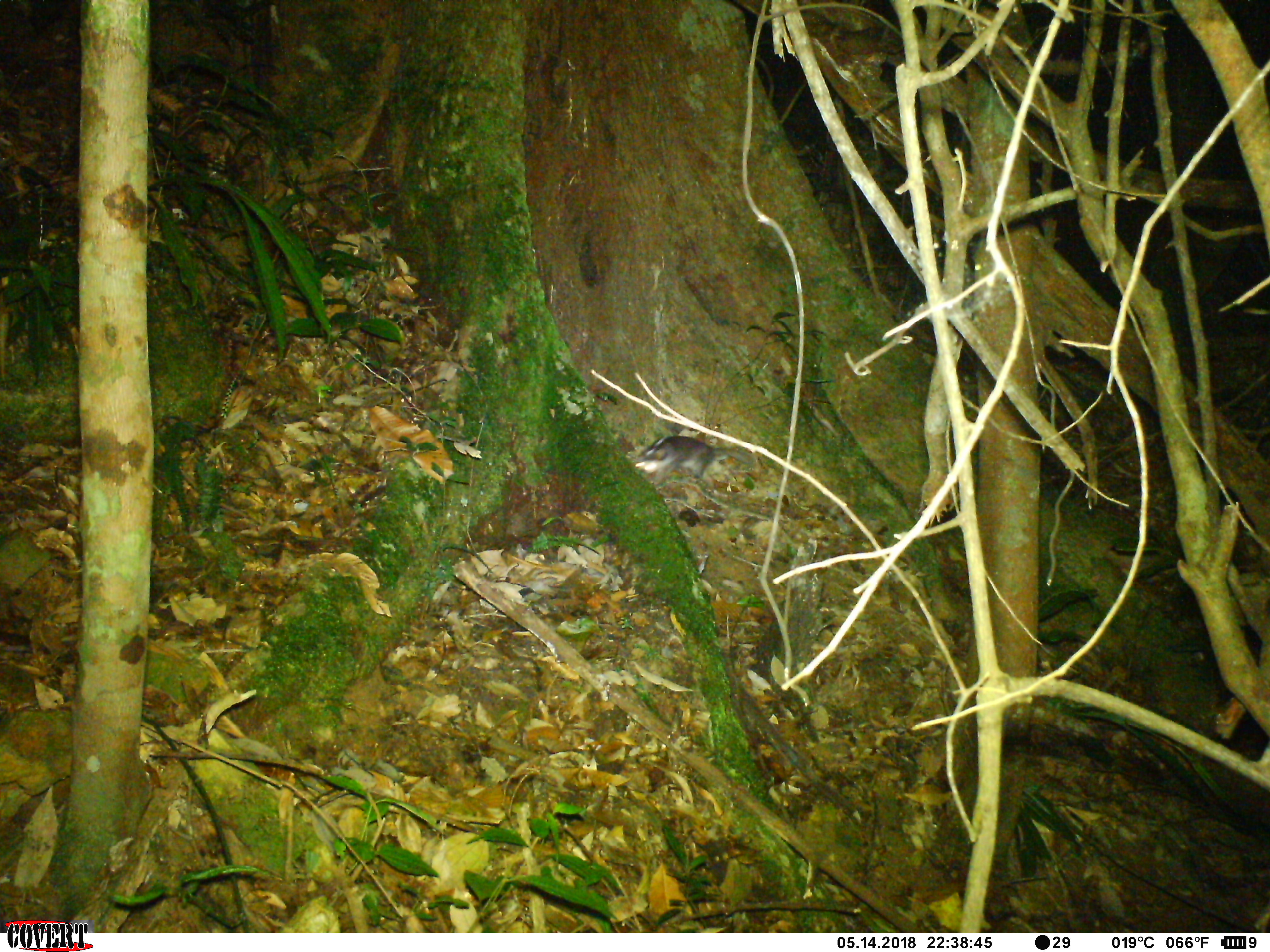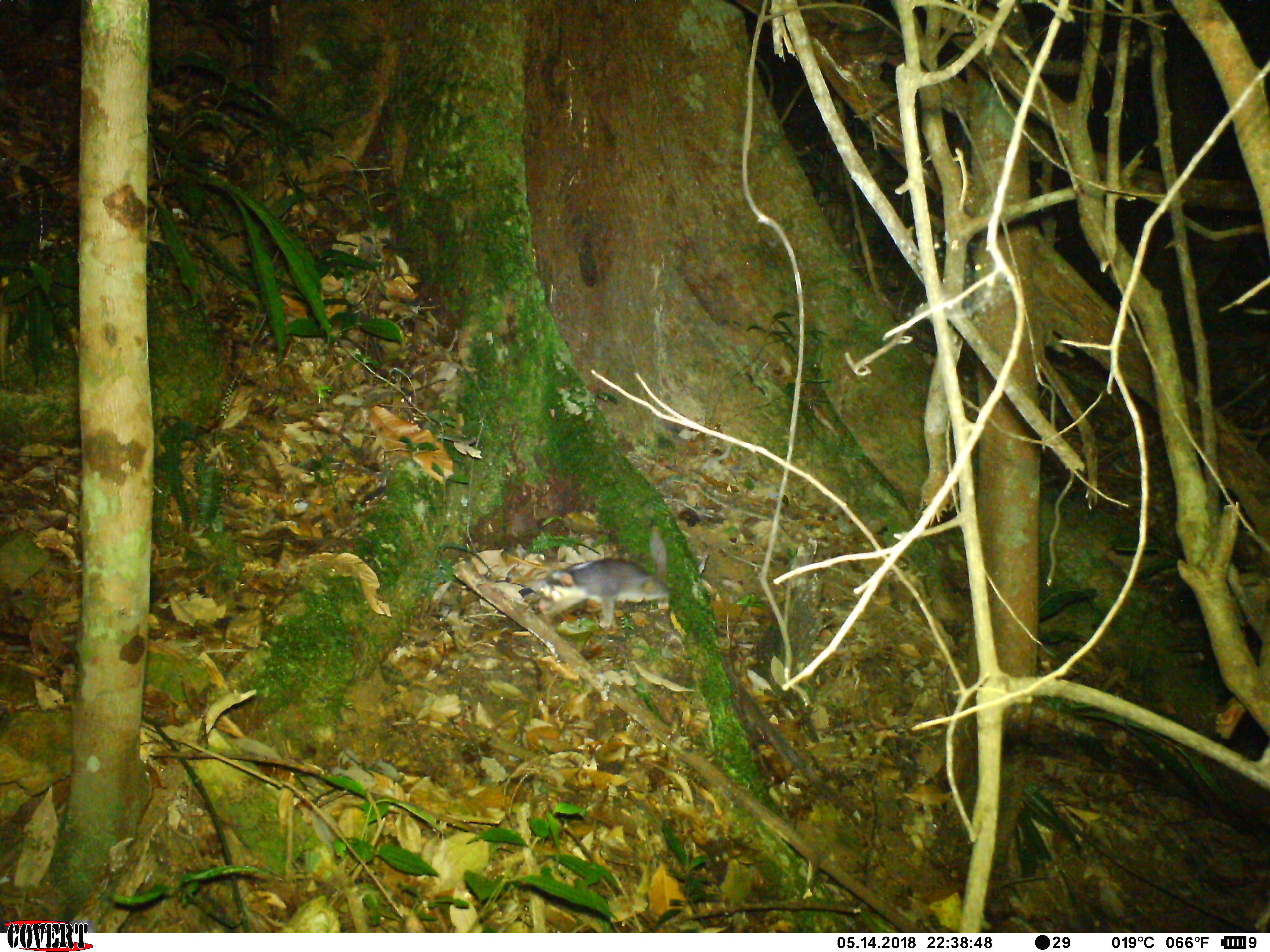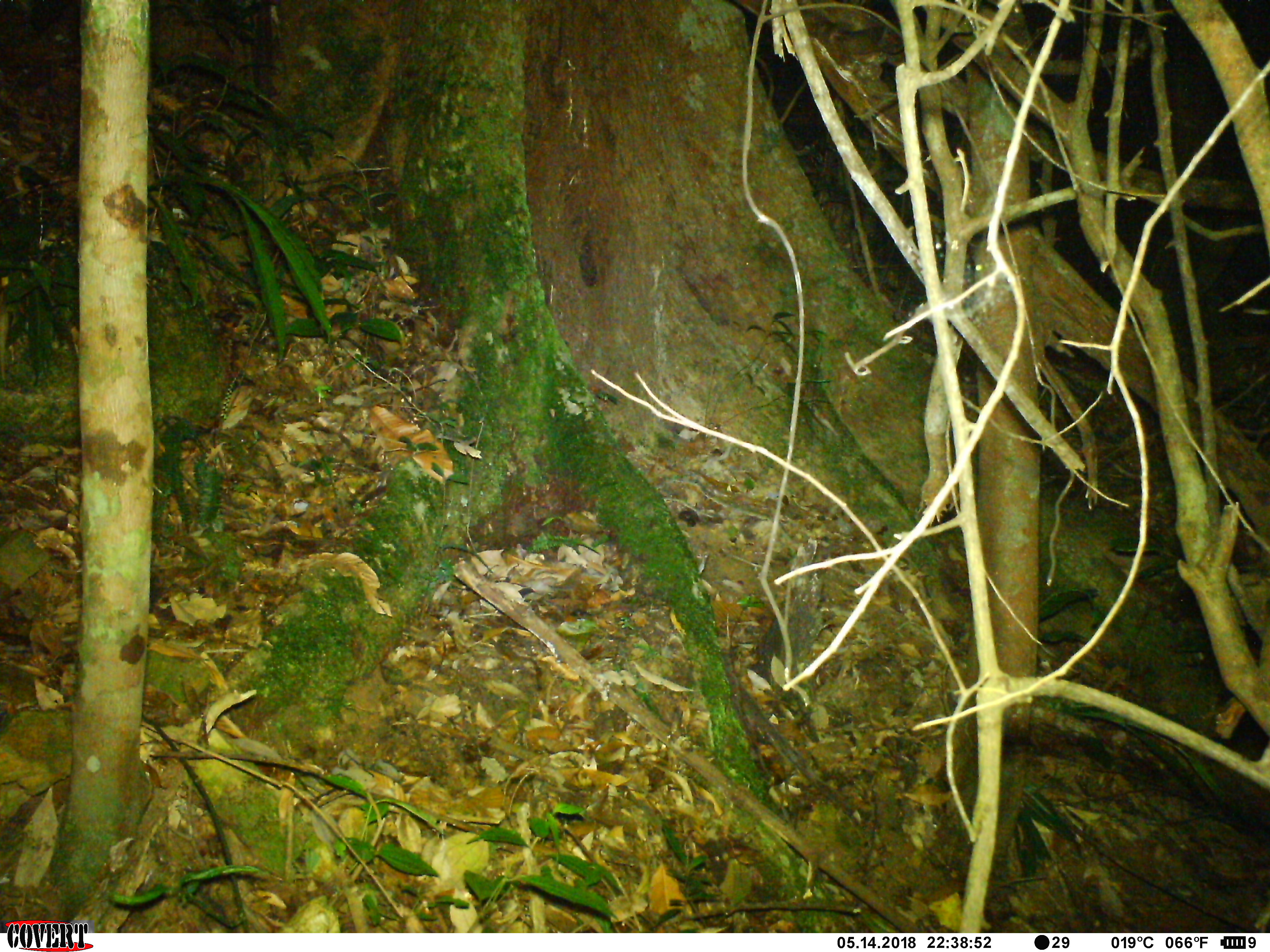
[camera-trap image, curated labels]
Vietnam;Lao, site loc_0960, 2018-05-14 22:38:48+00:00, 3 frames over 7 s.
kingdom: Animalia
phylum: Chordata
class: Mammalia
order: Carnivora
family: Mustelidae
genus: Melogale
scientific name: Melogale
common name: ferret badger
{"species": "ferret badger (Melogale)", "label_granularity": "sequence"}